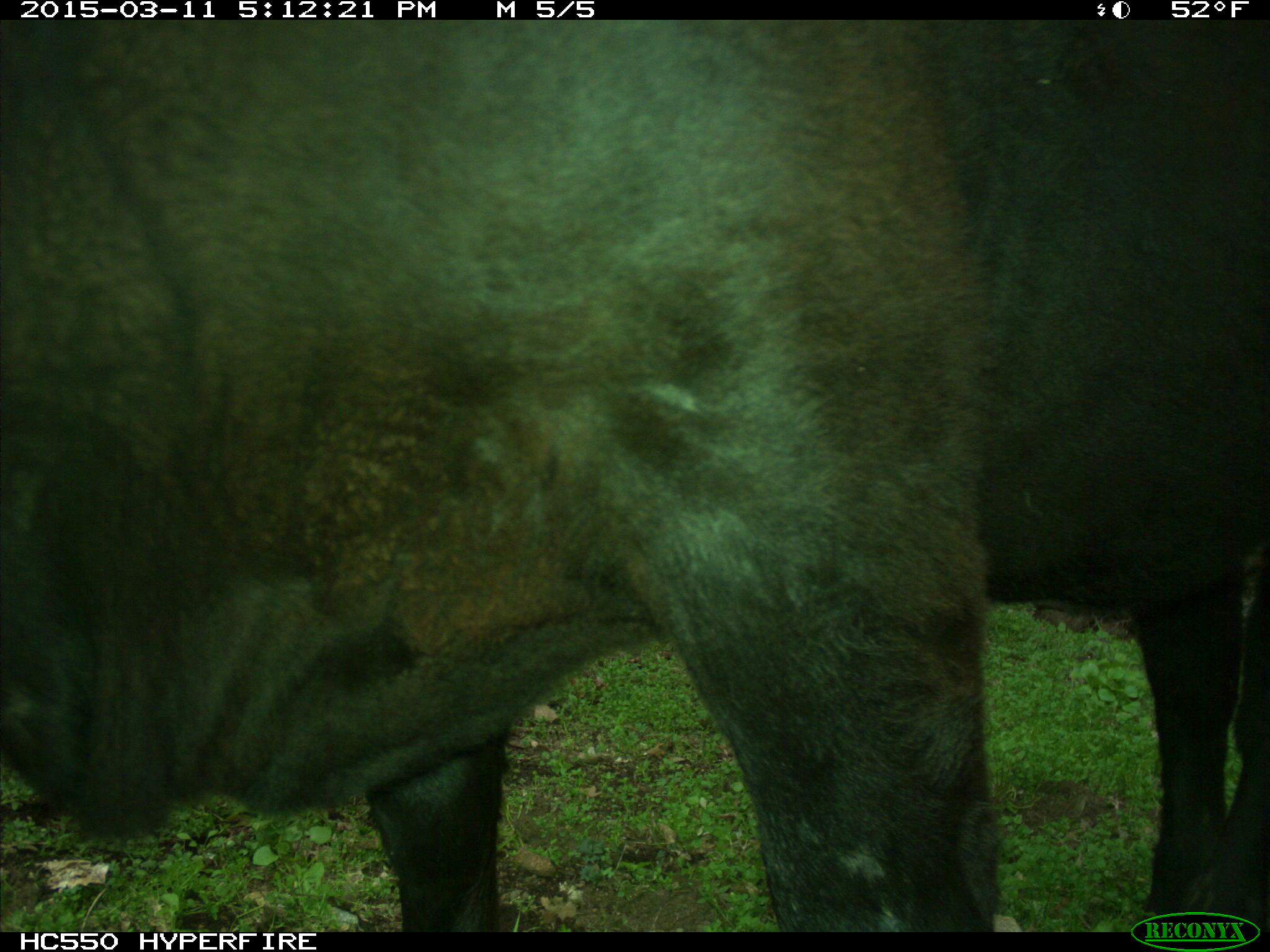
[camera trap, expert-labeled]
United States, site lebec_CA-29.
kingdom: Animalia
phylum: Chordata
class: Mammalia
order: Artiodactyla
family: Bovidae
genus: Bos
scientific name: Bos taurus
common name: domestic cow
Bos taurus (domestic cow).